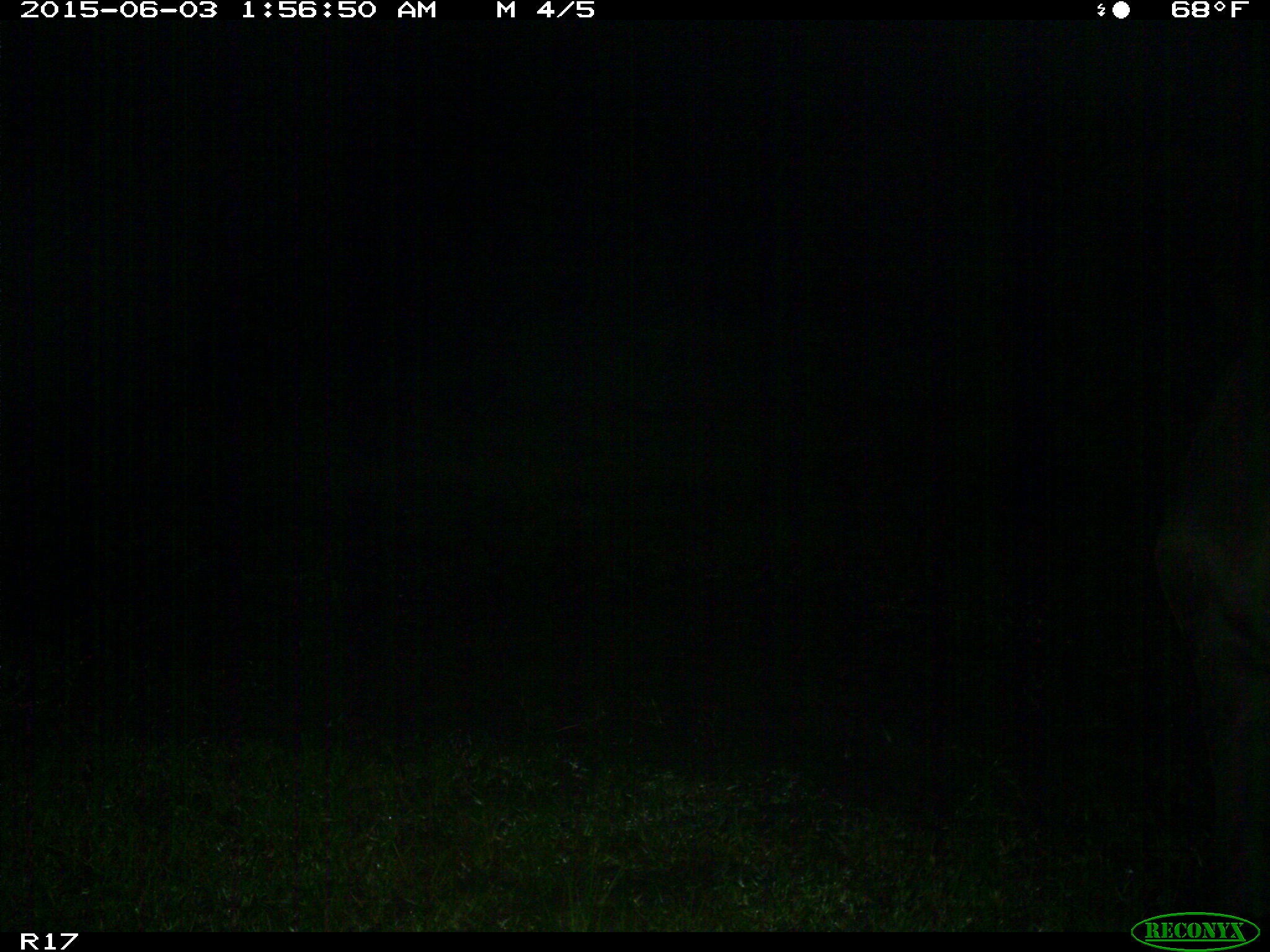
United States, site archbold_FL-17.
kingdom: Animalia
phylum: Chordata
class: Mammalia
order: Artiodactyla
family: Bovidae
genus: Bos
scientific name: Bos taurus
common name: domestic cow